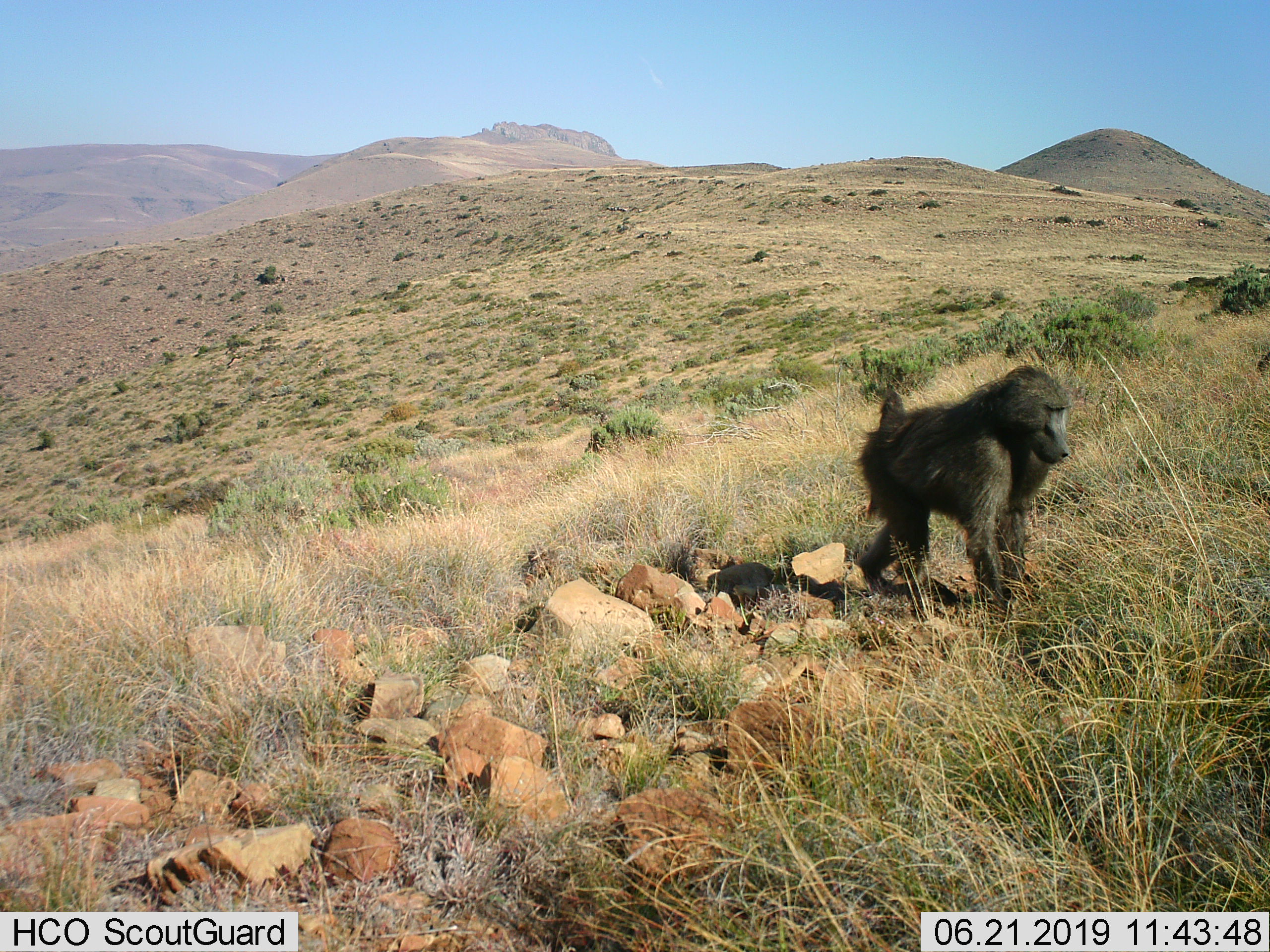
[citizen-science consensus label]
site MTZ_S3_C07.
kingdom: Animalia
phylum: Chordata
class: Mammalia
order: Primates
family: Cercopithecidae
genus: Papio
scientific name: Papio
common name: baboon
Baboon (Papio), count 1. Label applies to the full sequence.